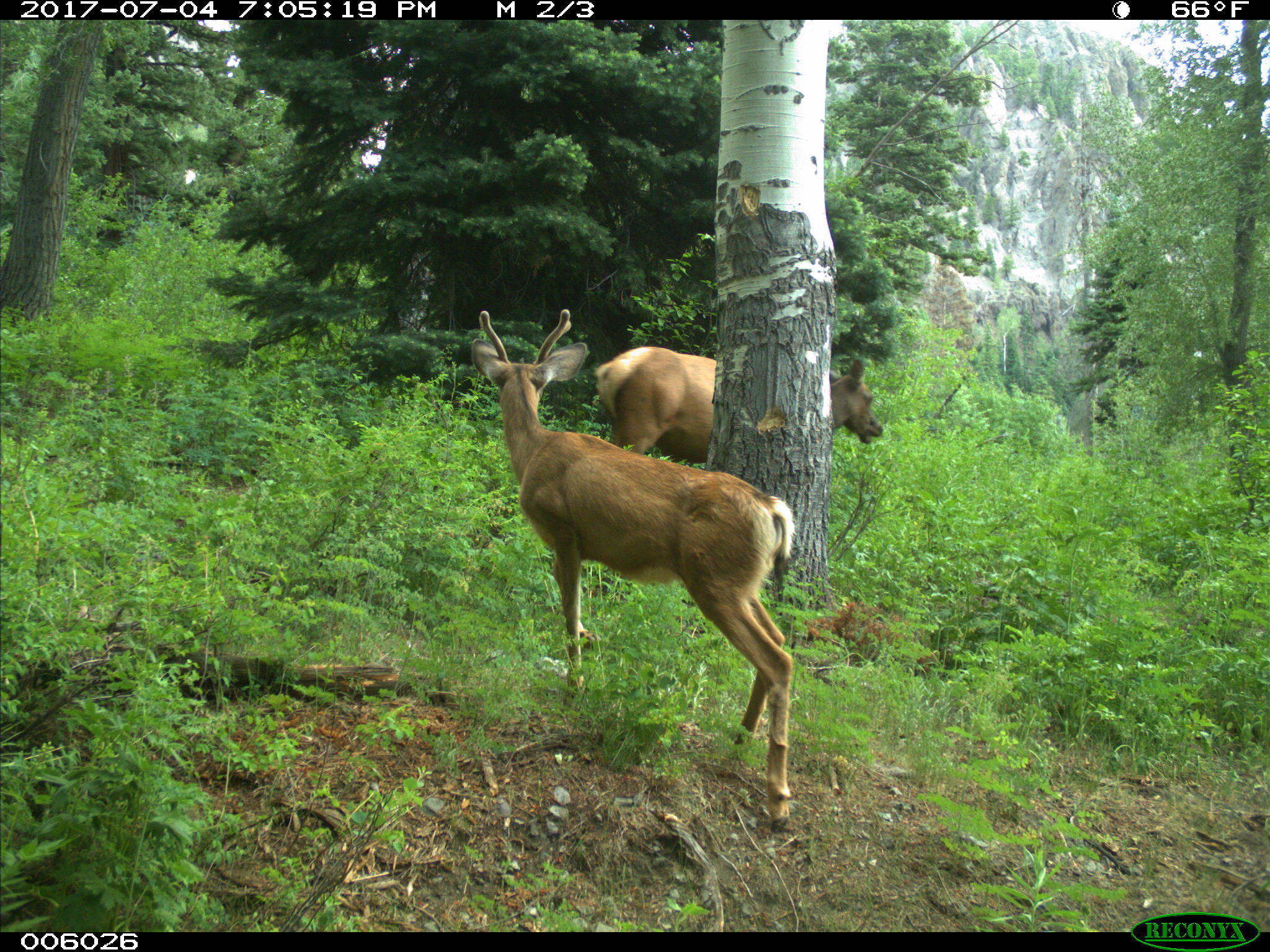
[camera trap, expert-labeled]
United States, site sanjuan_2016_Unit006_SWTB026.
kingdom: Animalia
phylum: Chordata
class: Mammalia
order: Artiodactyla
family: Cervidae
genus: Odocoileus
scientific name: Odocoileus hemionus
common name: mule deer